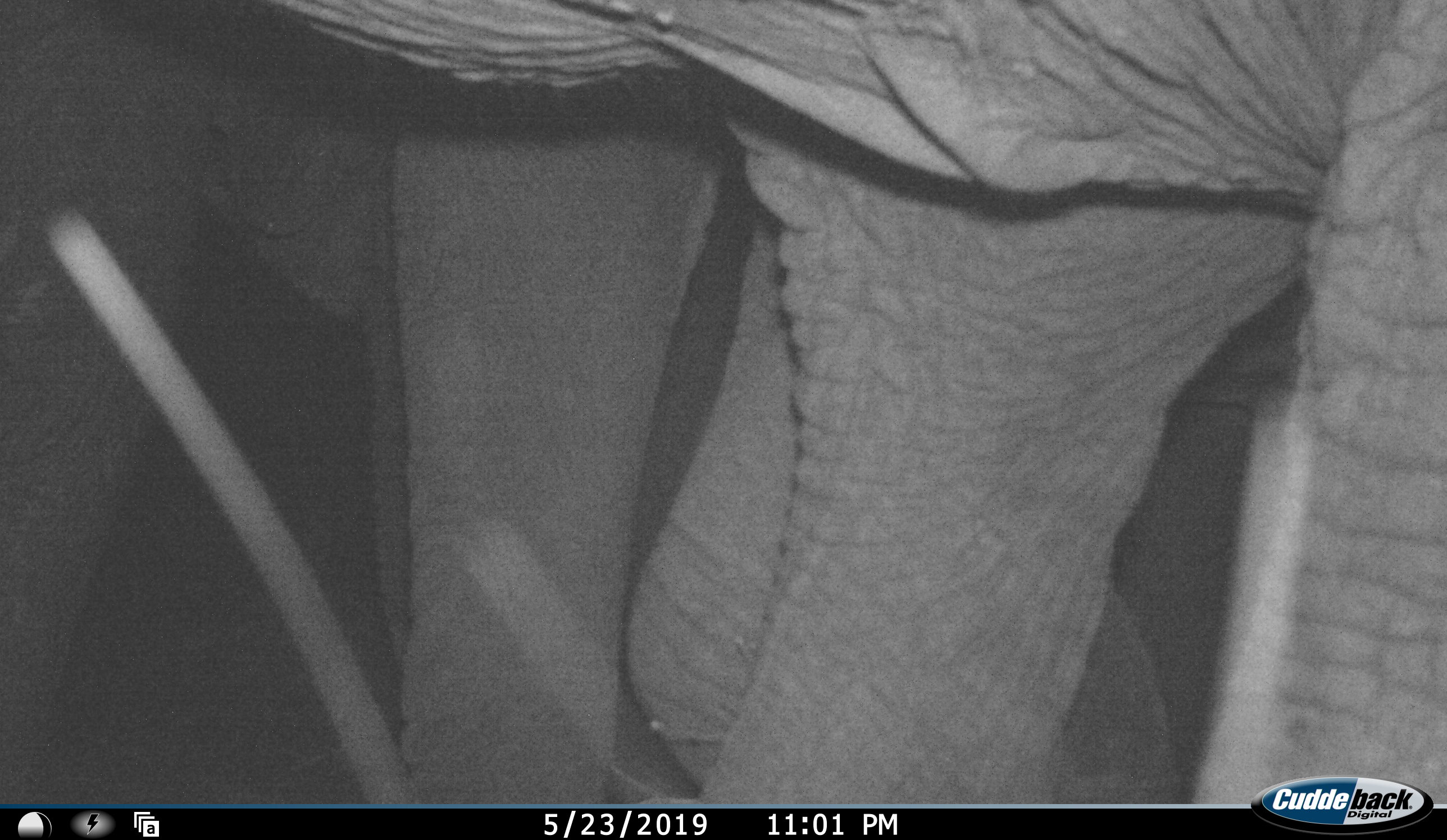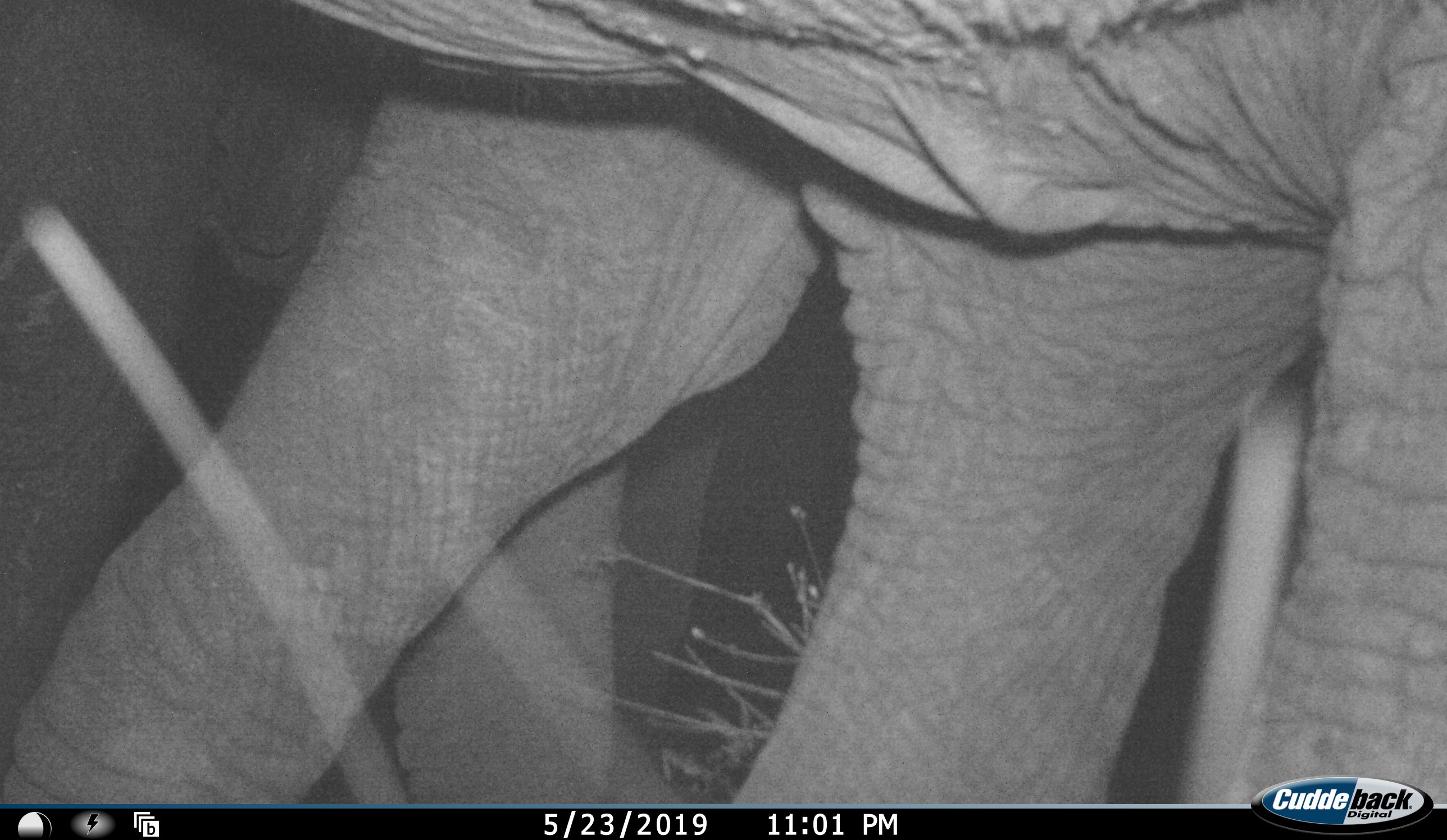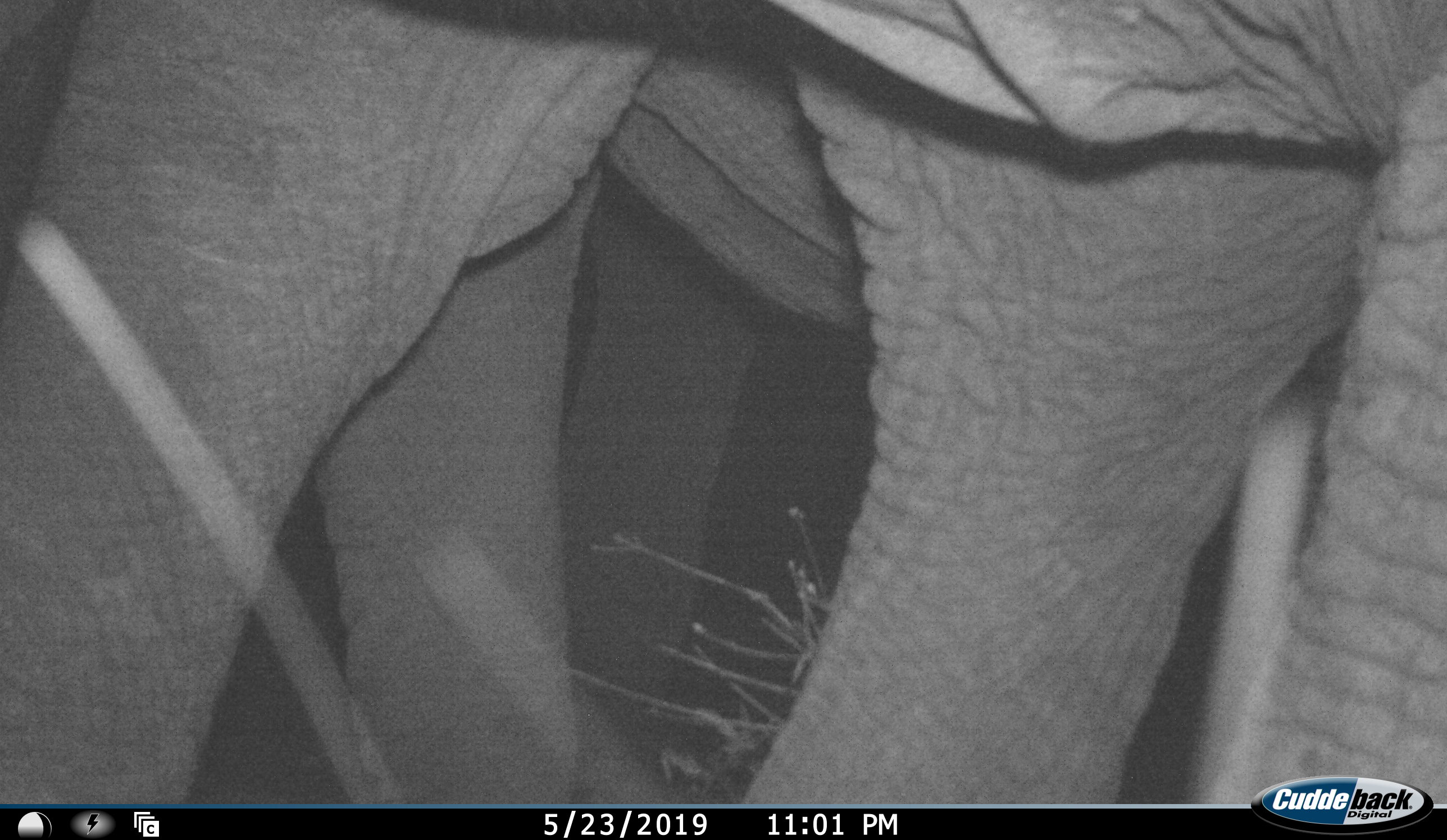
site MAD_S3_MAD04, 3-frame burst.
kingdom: Animalia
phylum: Chordata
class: Mammalia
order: Proboscidea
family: Elephantidae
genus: Loxodonta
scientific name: Loxodonta africana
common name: african bush elephant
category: elephant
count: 2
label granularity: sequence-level